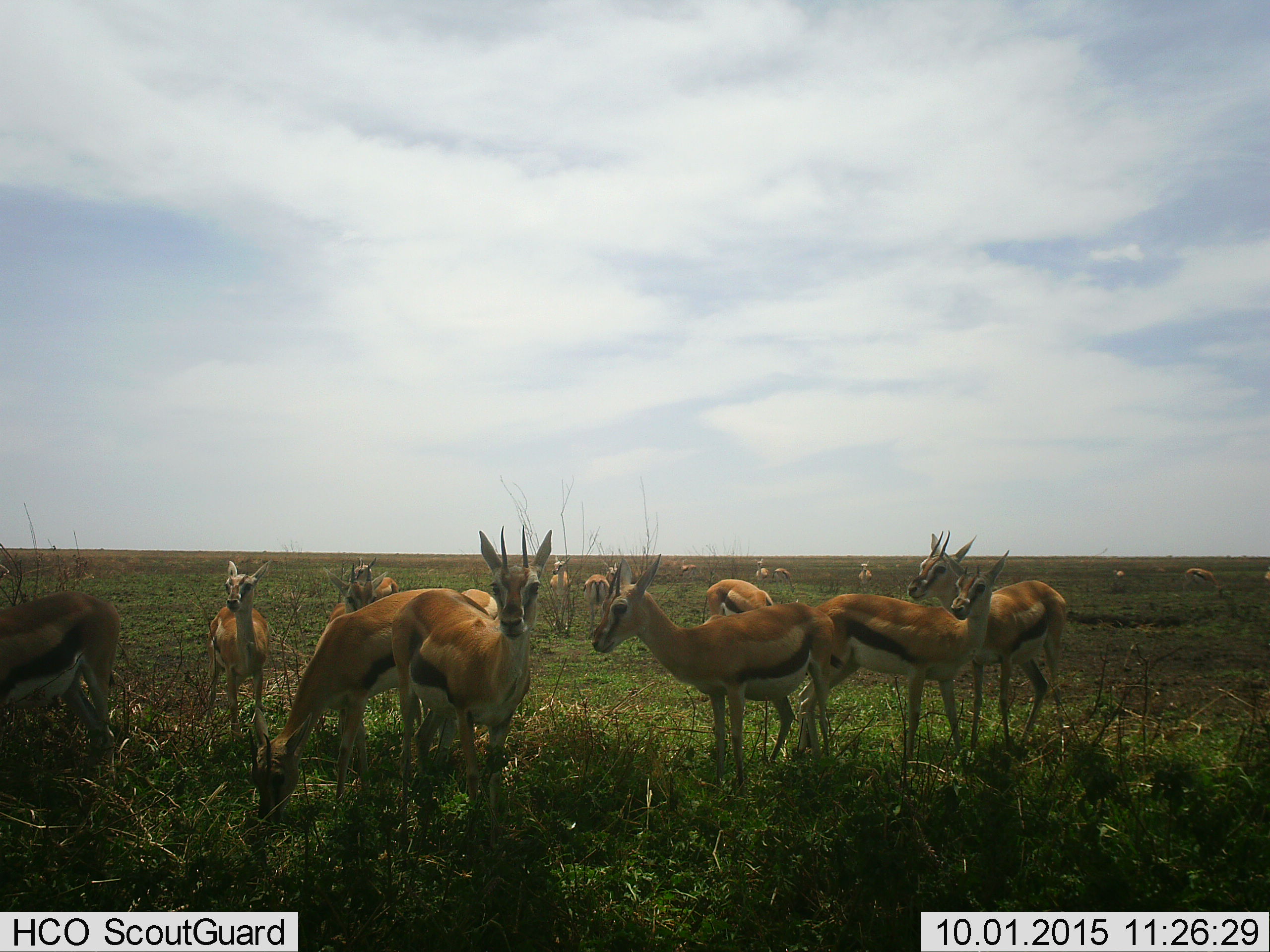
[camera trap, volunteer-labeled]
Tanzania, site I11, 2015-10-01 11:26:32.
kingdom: Animalia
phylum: Chordata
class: Mammalia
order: Artiodactyla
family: Bovidae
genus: Eudorcas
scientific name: Eudorcas thomsonii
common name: thomson's gazelle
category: gazellethomsons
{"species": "gazellethomsons (thomson's gazelle) (Eudorcas thomsonii)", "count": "11-50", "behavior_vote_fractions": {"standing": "89%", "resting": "11%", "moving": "11%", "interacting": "22%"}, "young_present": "22%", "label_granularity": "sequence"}